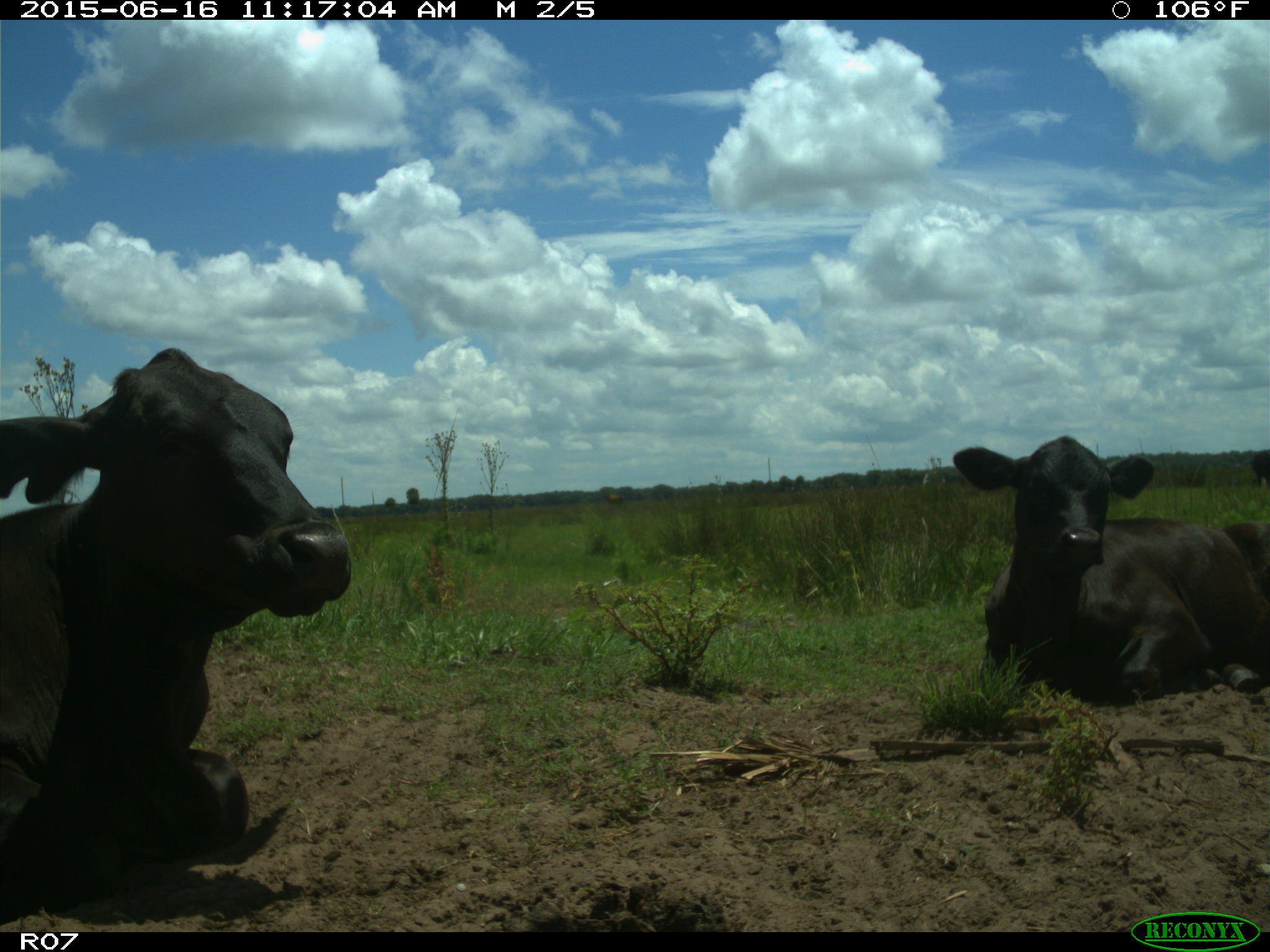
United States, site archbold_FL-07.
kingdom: Animalia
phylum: Chordata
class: Mammalia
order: Artiodactyla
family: Bovidae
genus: Bos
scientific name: Bos taurus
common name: domestic cow